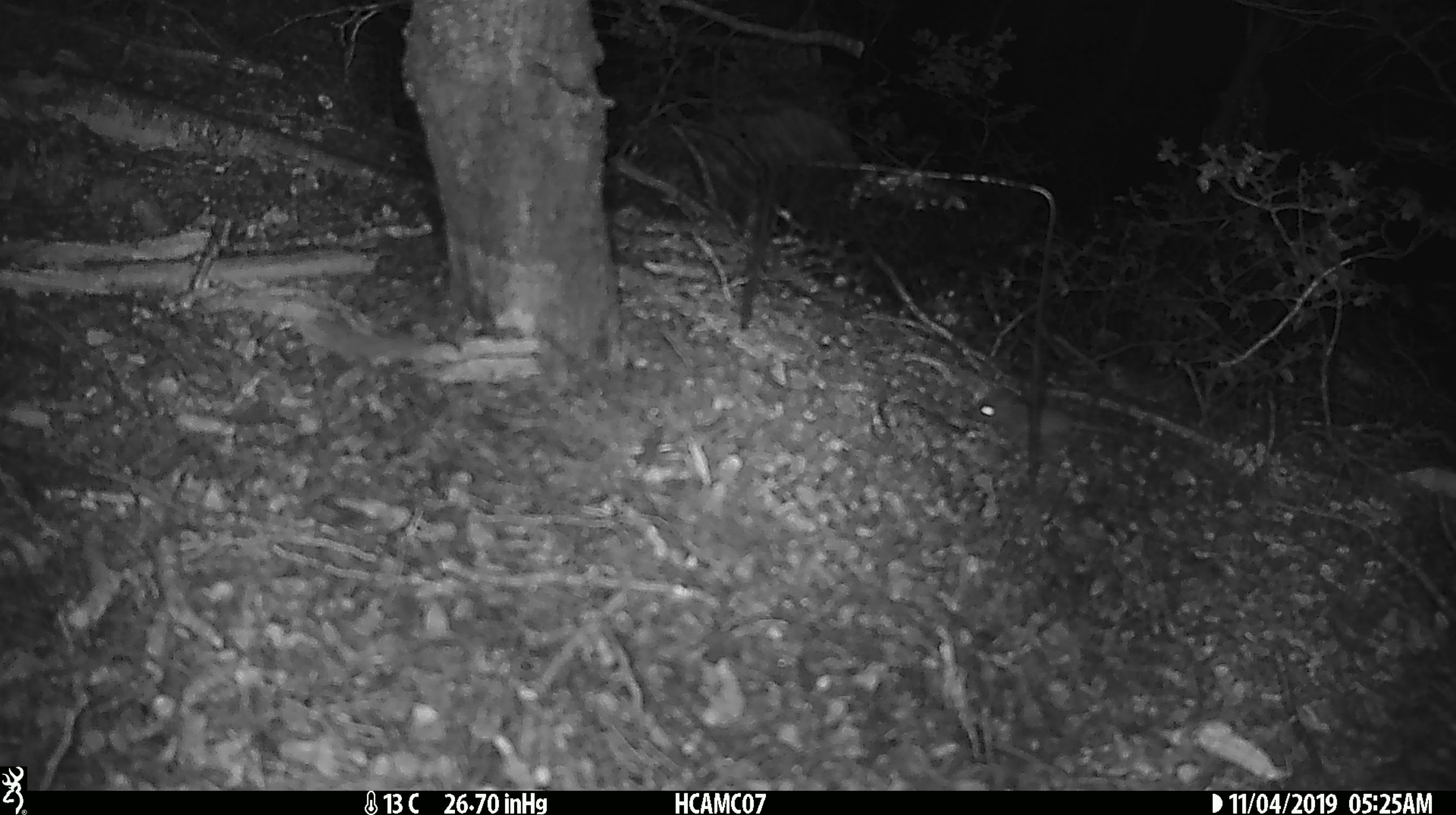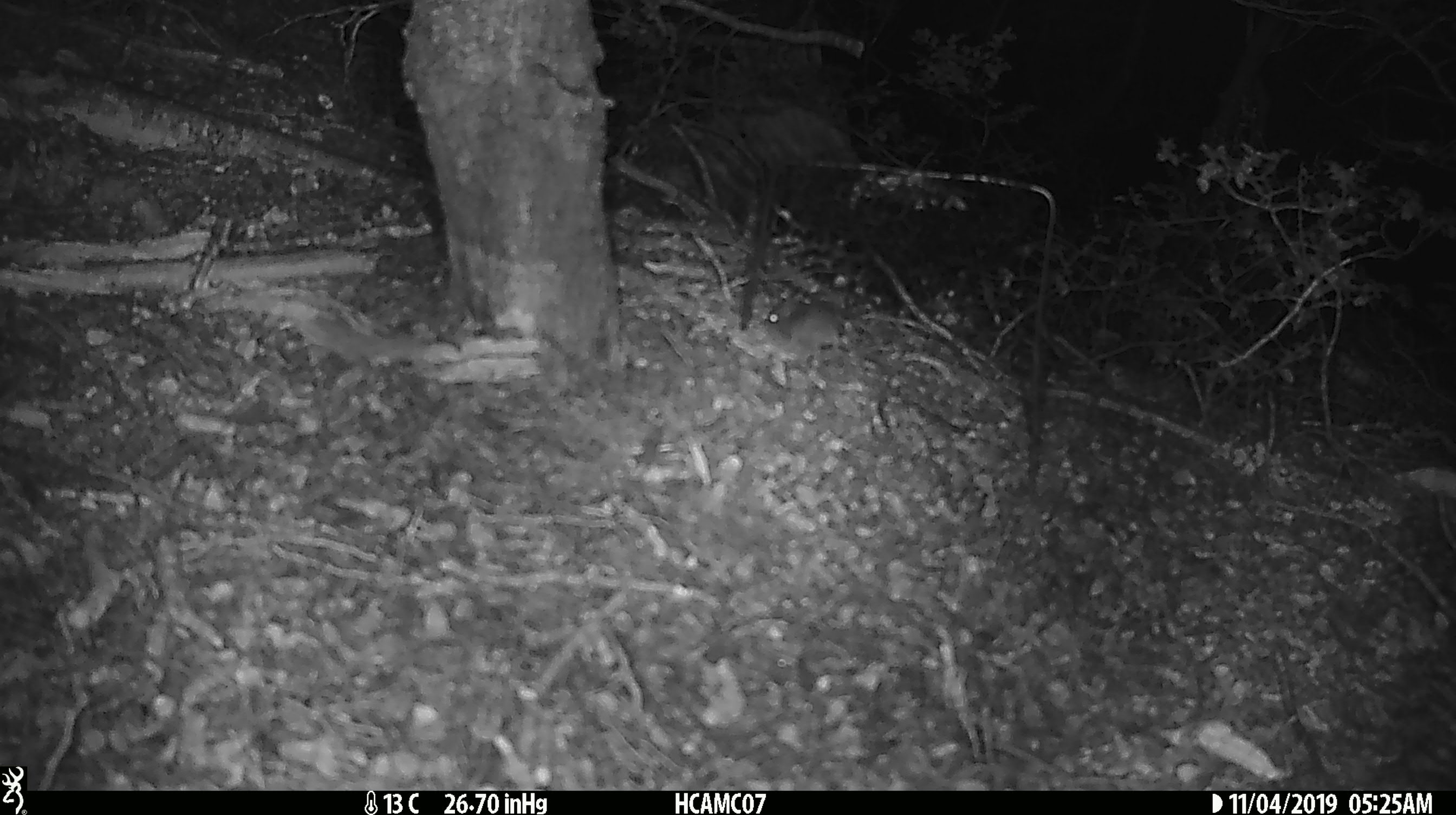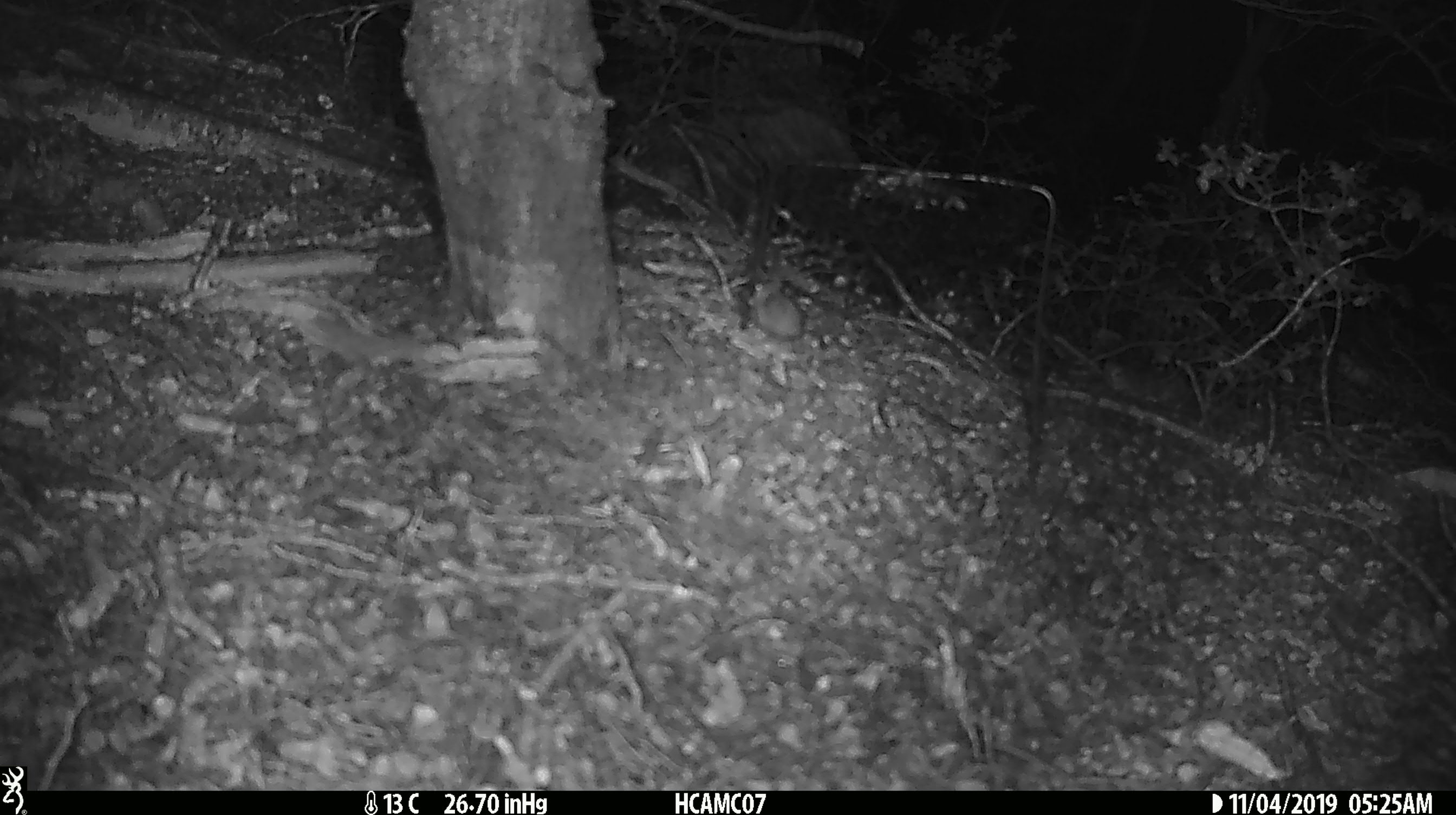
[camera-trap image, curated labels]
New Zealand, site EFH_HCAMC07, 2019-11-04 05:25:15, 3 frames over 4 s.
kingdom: Animalia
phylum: Chordata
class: Mammalia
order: Rodentia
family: Muridae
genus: Mus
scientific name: Mus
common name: mouse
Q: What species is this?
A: Mouse (Mus).